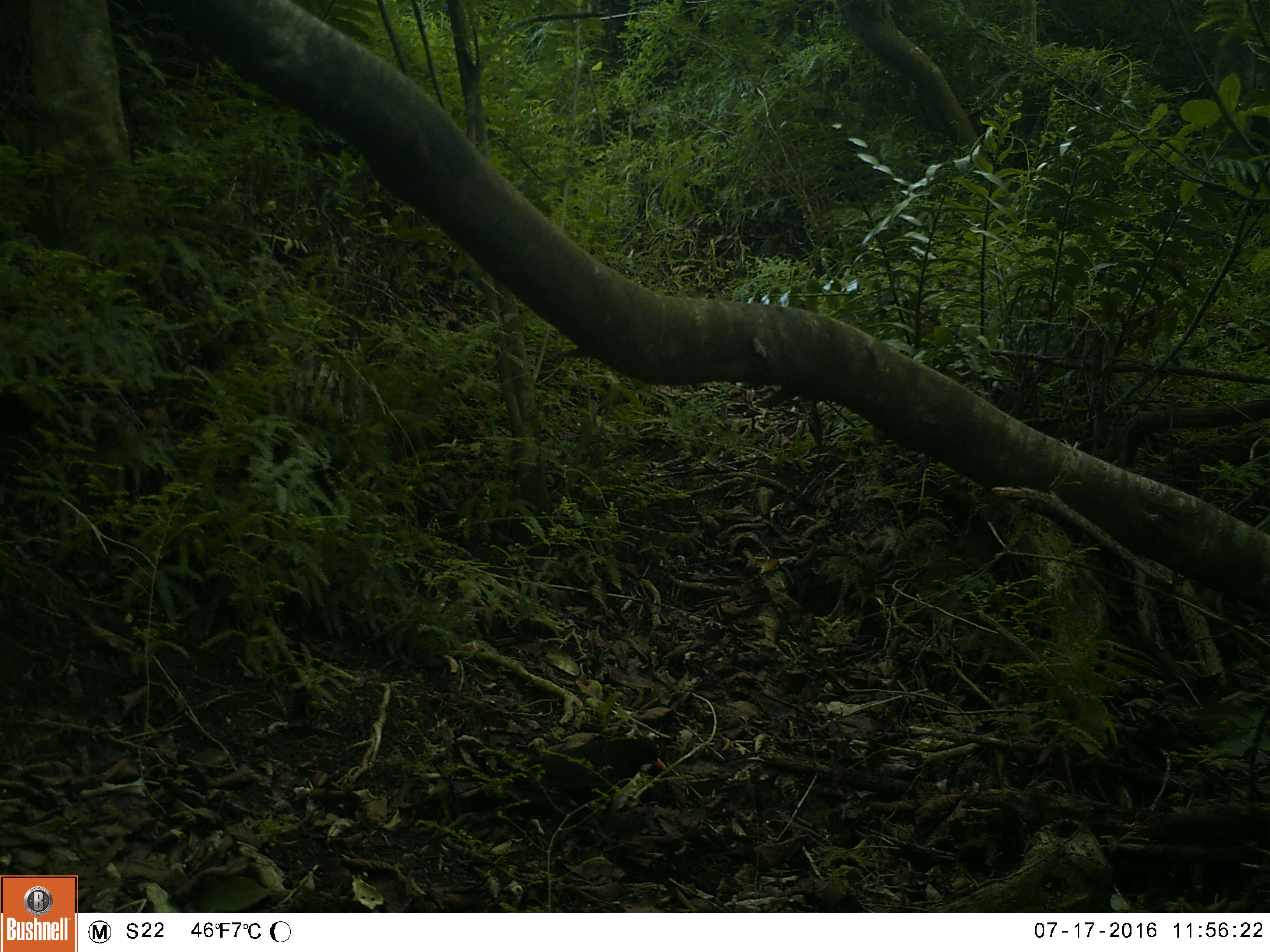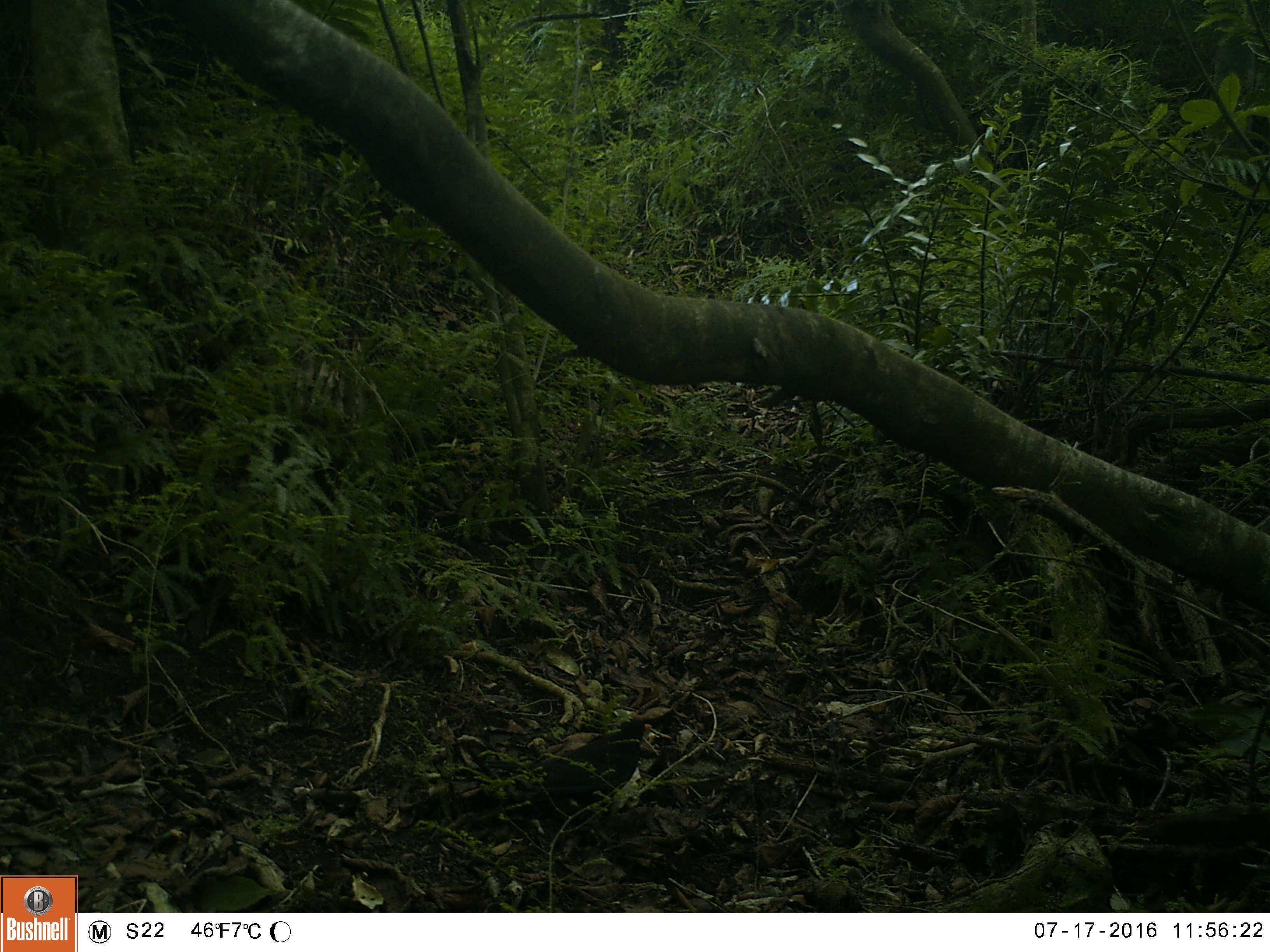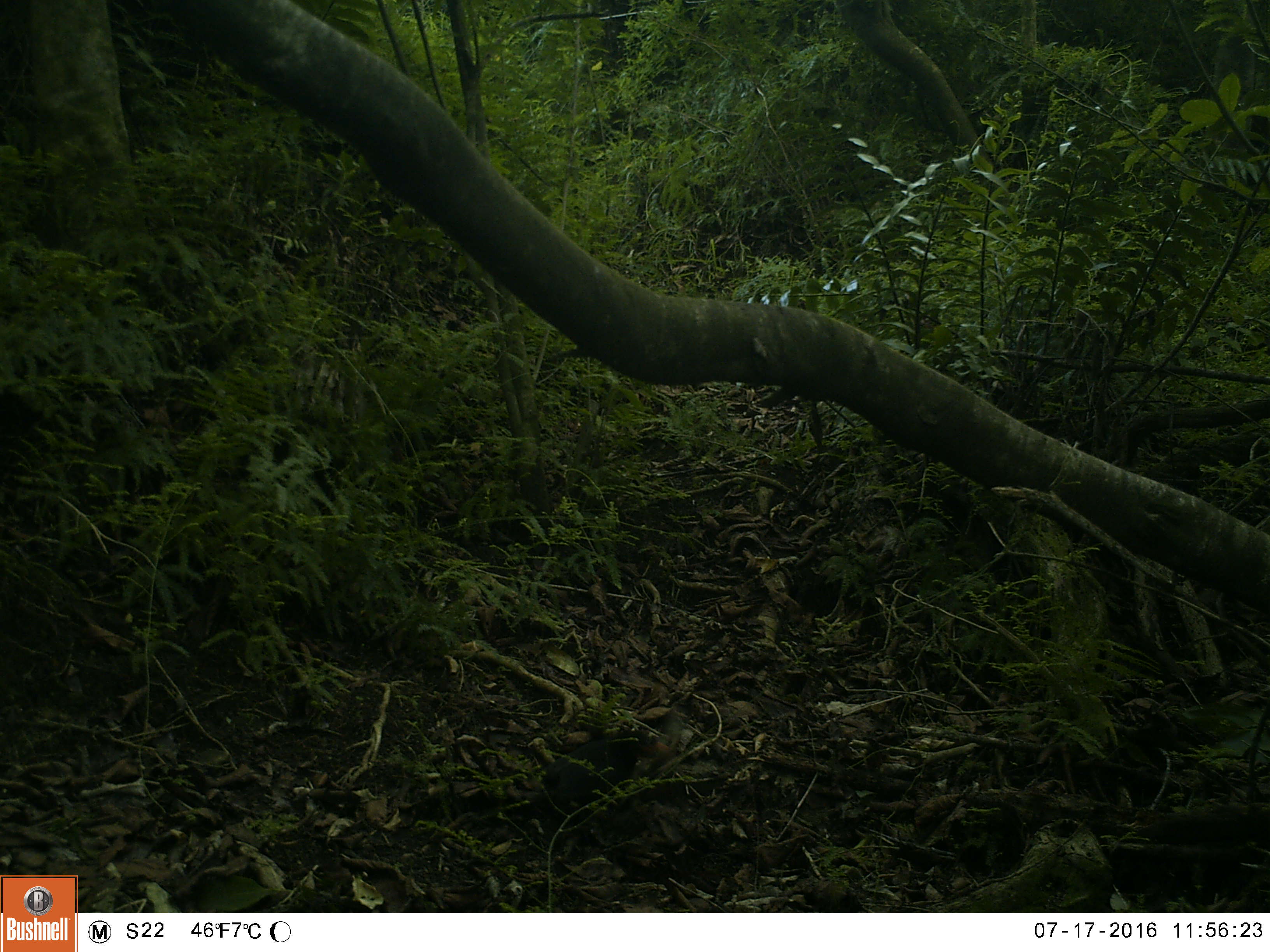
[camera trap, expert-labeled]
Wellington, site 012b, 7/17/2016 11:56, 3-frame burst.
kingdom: Animalia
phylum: Chordata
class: Aves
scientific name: Aves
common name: bird